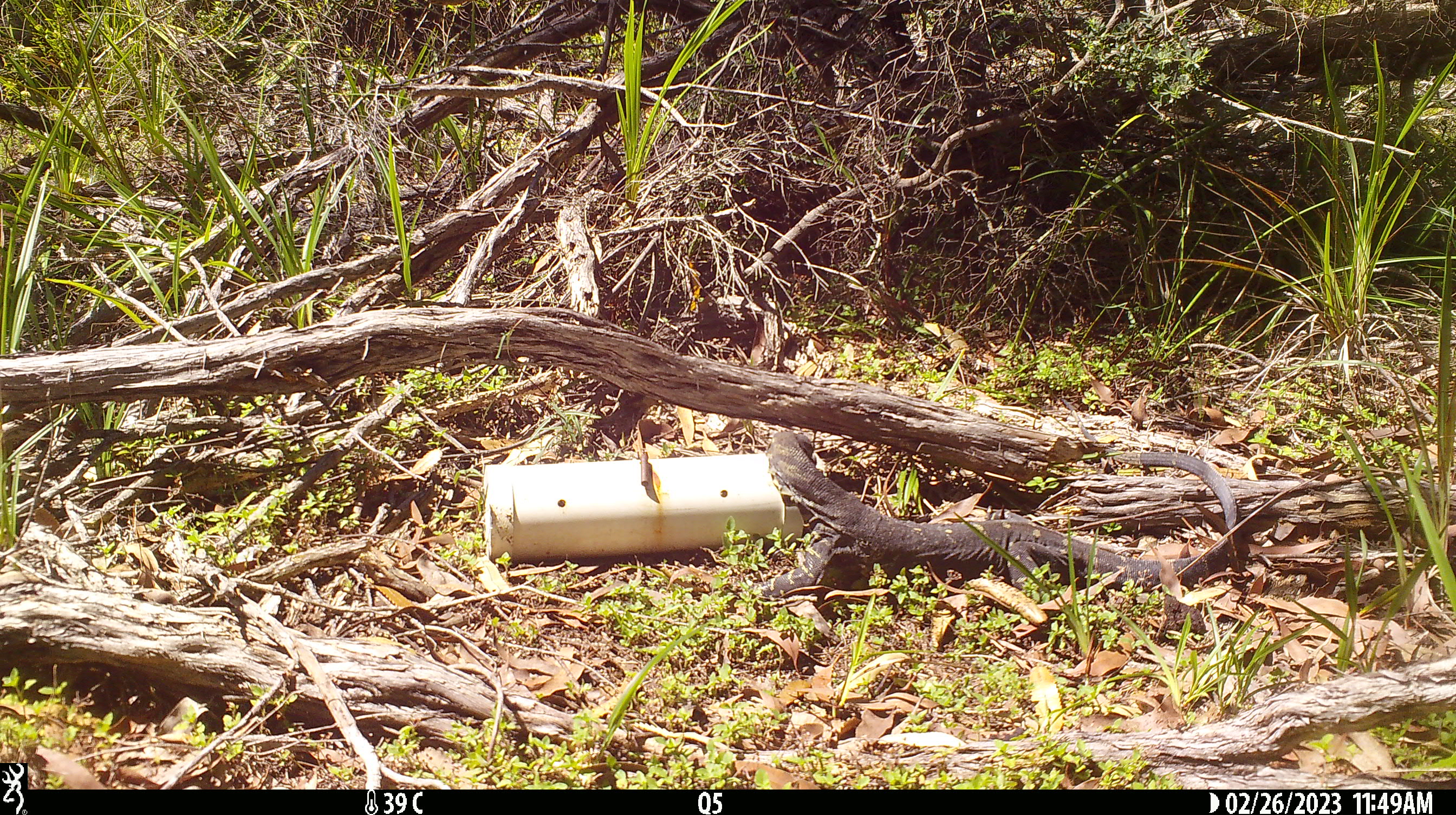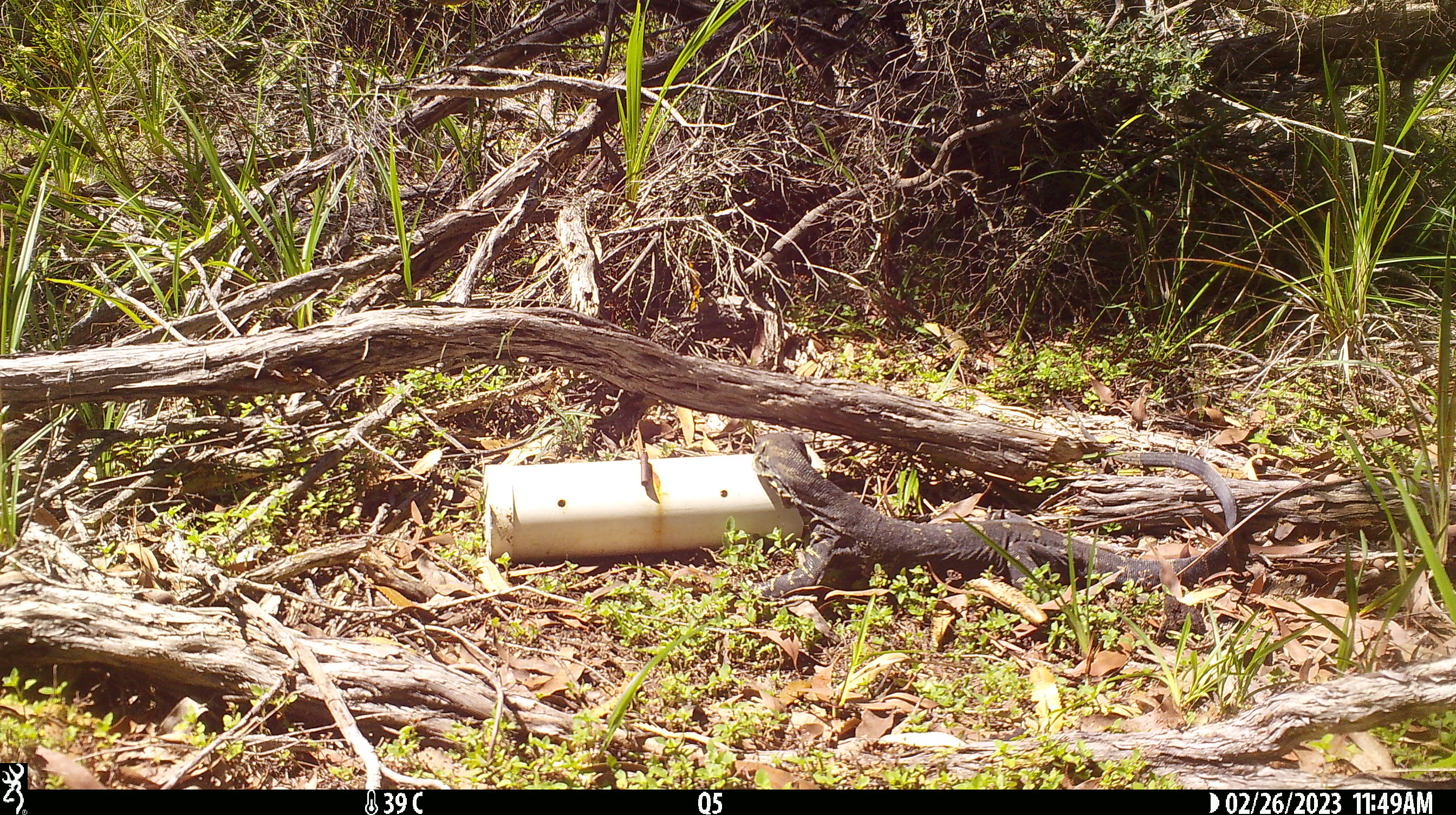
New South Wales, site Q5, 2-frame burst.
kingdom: Animalia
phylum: Chordata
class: Reptilia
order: Squamata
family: Varanidae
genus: Varanus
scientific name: Varanus varius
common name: lace monitor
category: goanna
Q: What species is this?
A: Goanna (lace monitor) (Varanus varius).